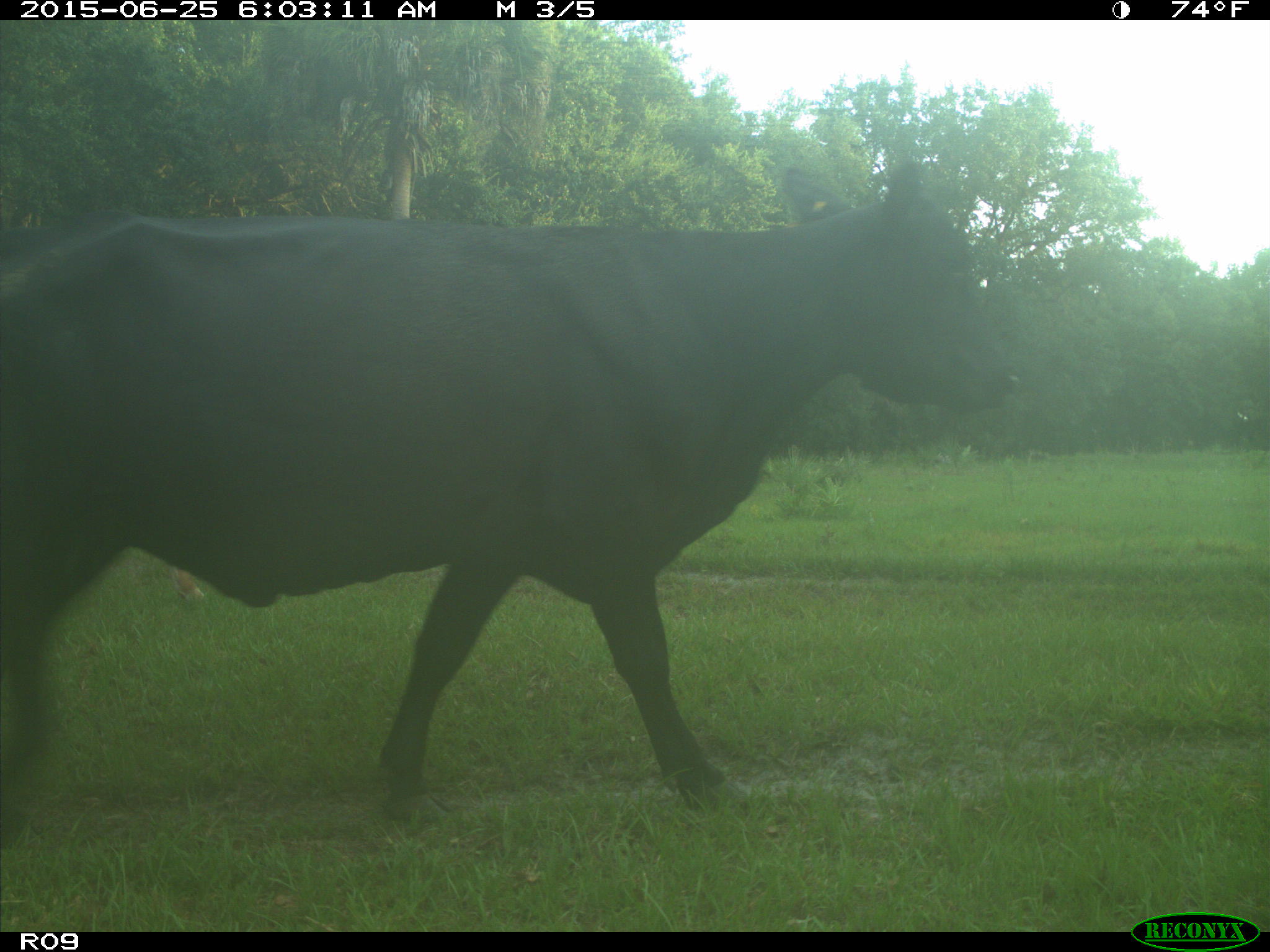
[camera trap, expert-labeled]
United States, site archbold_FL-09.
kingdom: Animalia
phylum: Chordata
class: Mammalia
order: Artiodactyla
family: Bovidae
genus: Bos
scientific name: Bos taurus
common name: domestic cow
Bos taurus (domestic cow).